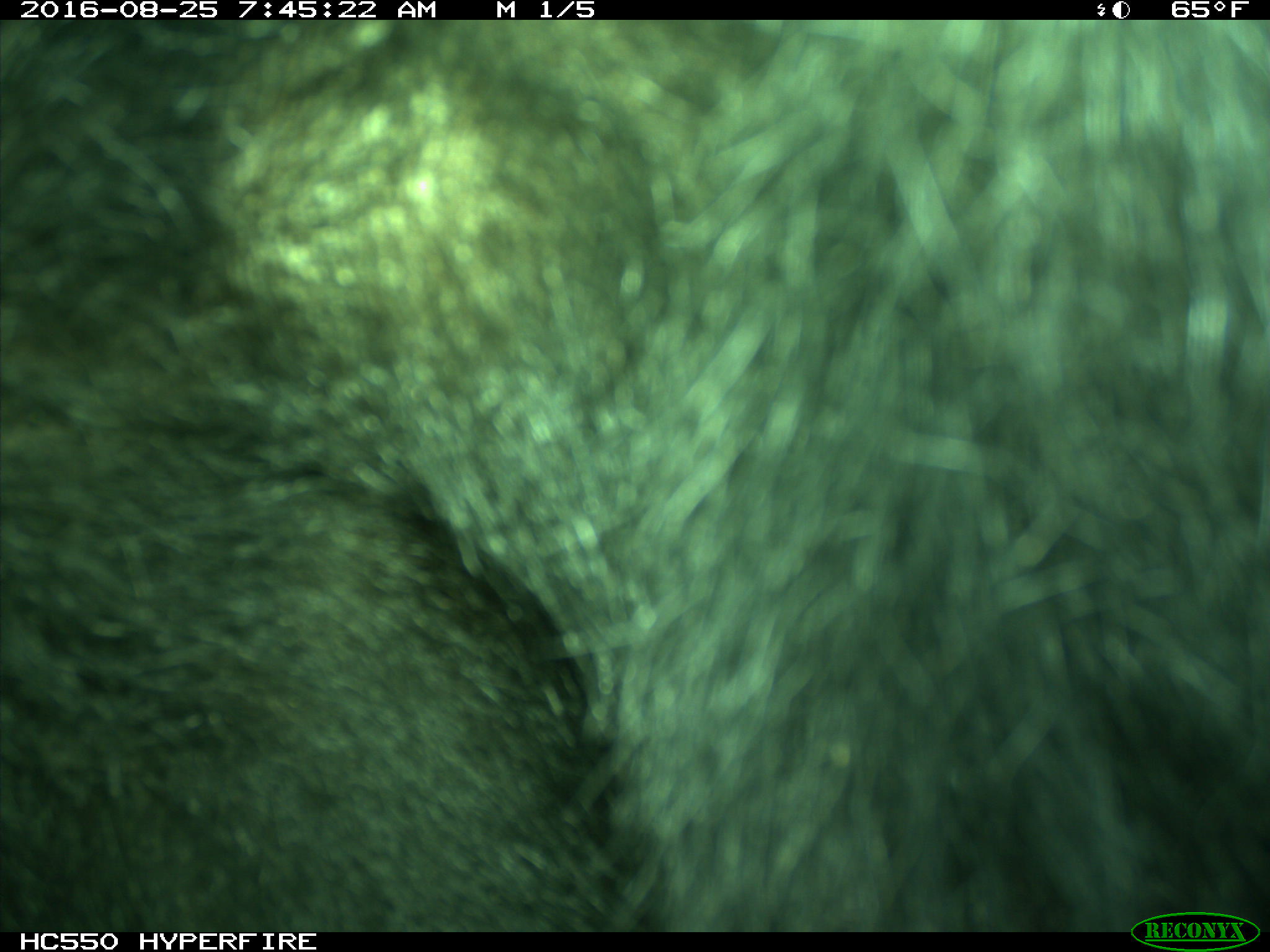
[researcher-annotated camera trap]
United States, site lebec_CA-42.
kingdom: Animalia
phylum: Chordata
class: Mammalia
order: Carnivora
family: Ursidae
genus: Ursus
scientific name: Ursus americanus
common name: american black bear